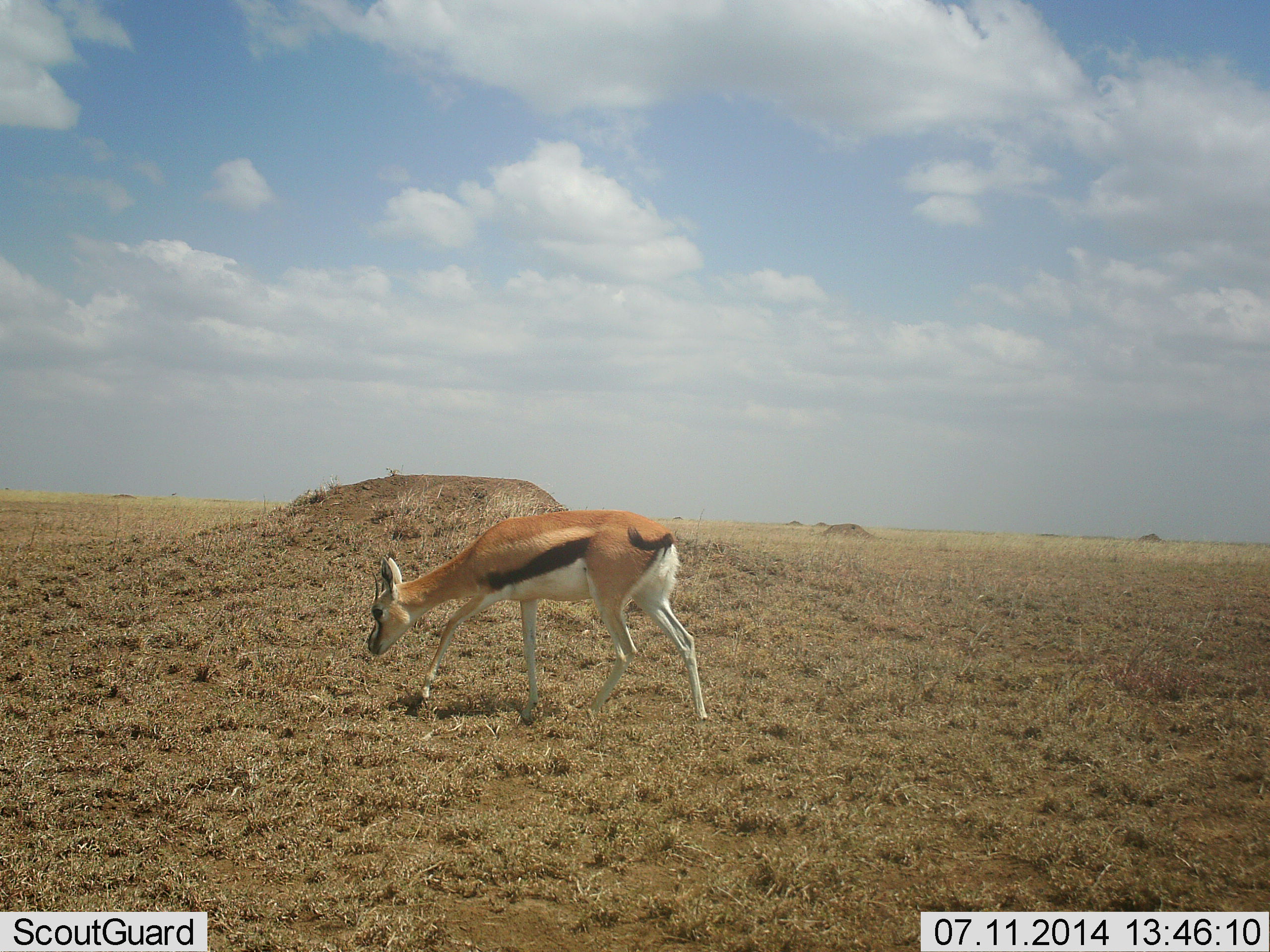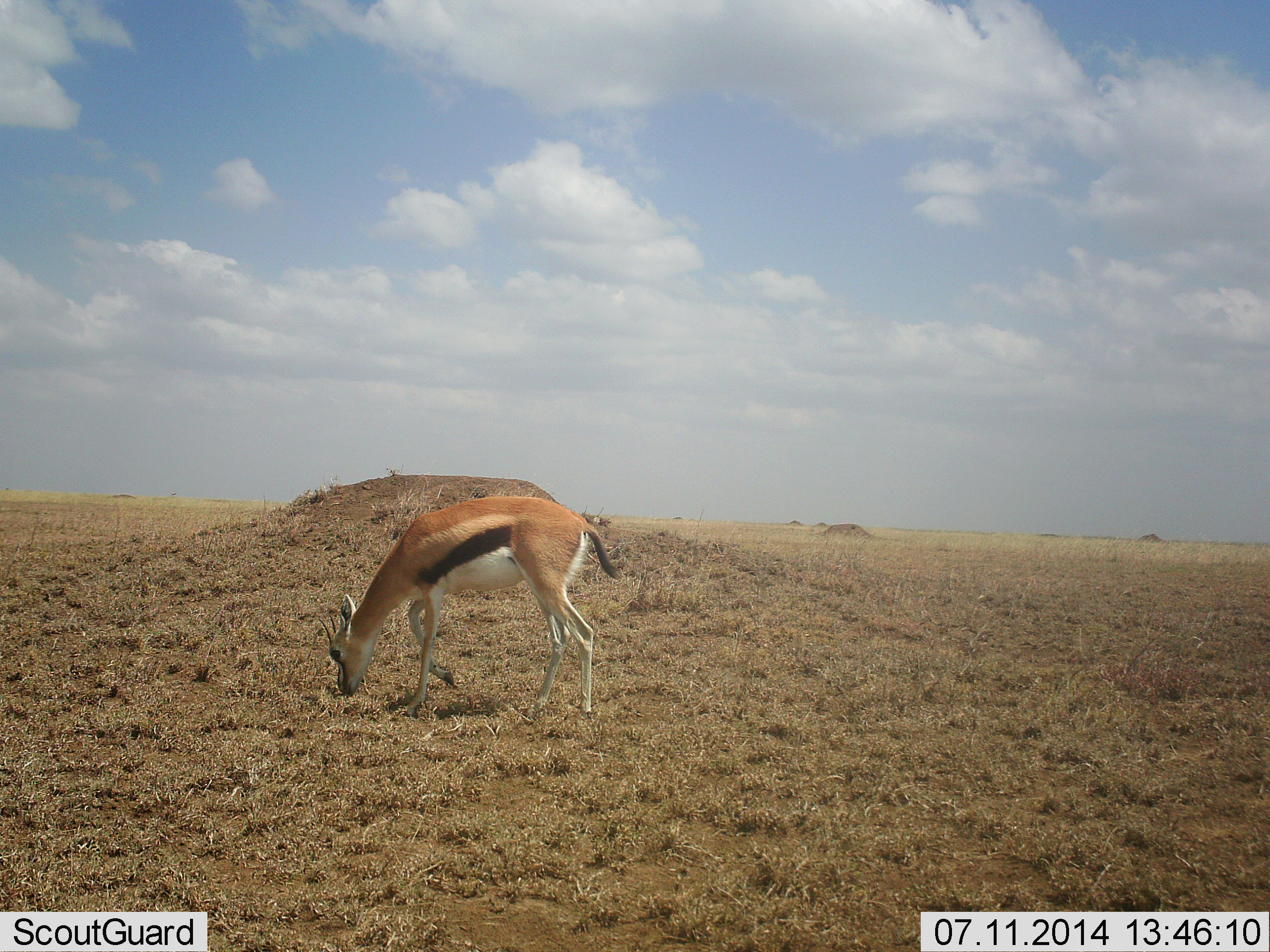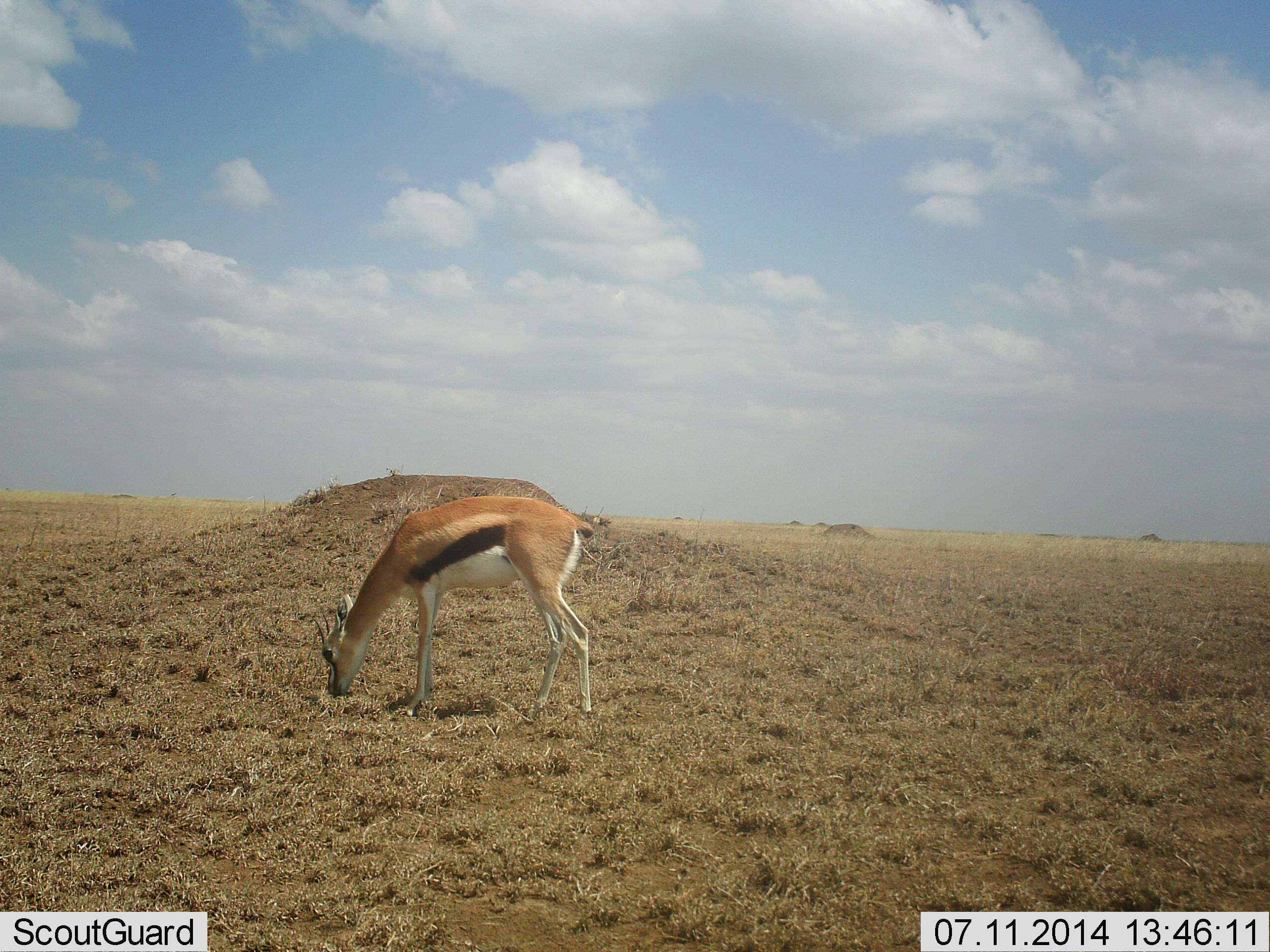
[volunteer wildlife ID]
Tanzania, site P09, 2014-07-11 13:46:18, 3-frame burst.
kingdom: Animalia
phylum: Chordata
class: Mammalia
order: Artiodactyla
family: Bovidae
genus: Eudorcas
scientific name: Eudorcas thomsonii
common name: thomson's gazelle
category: gazellethomsons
Gazellethomsons (thomson's gazelle) (Eudorcas thomsonii), count 1. Behavior (volunteer vote fractions): standing 30%, resting 0%, moving 30%, interacting 0%. Young present (vote fraction): 0%. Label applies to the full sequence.